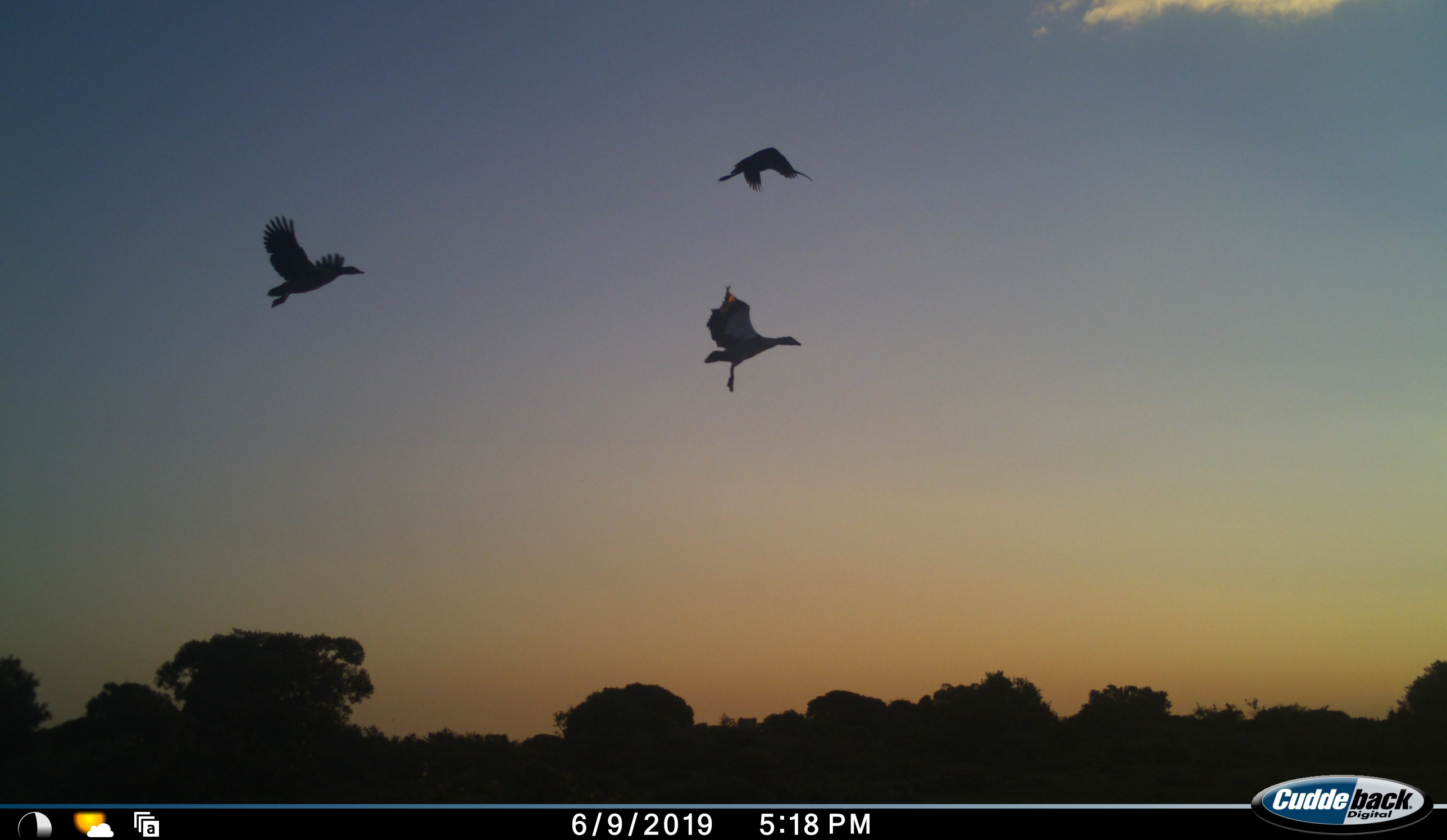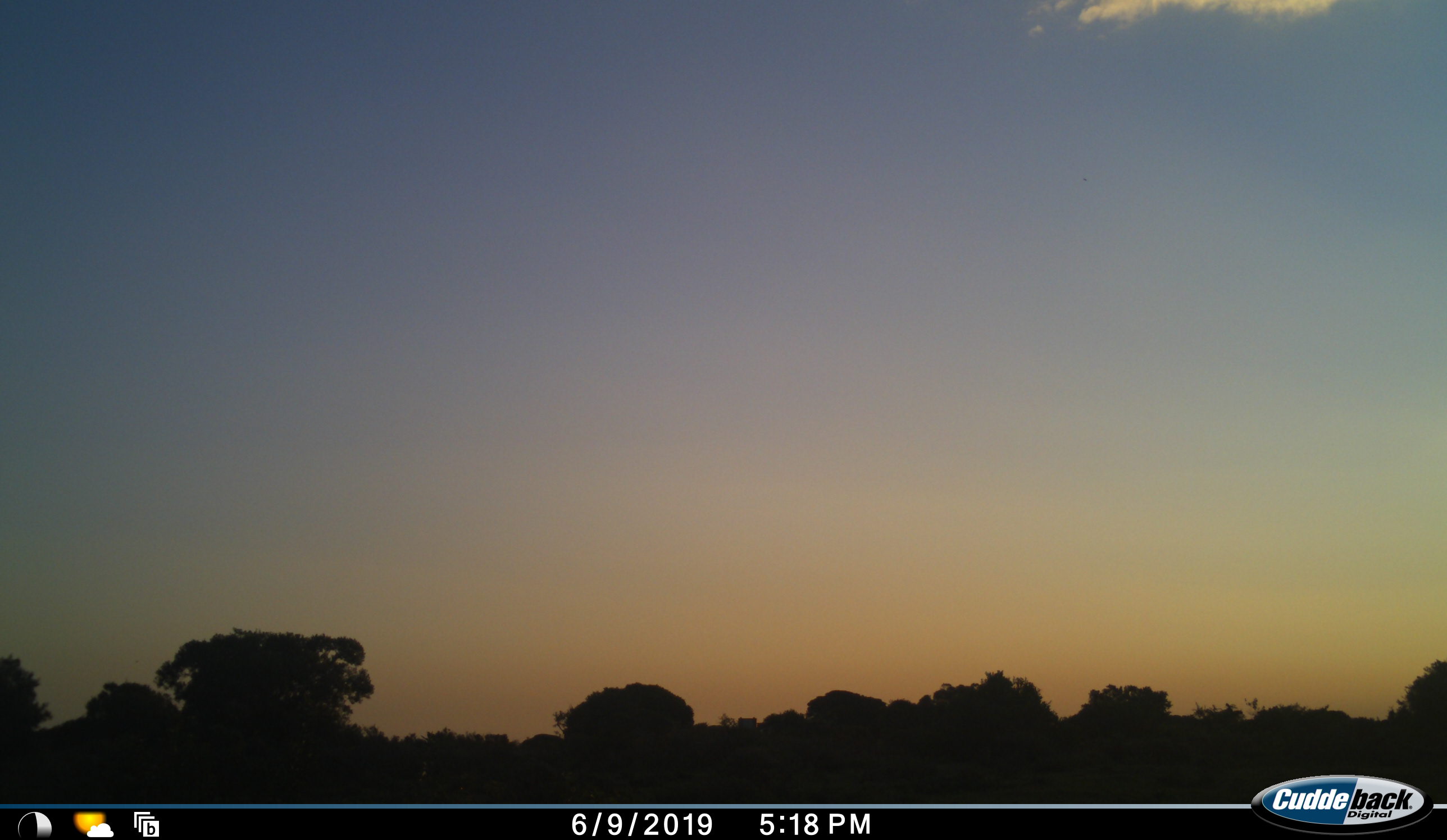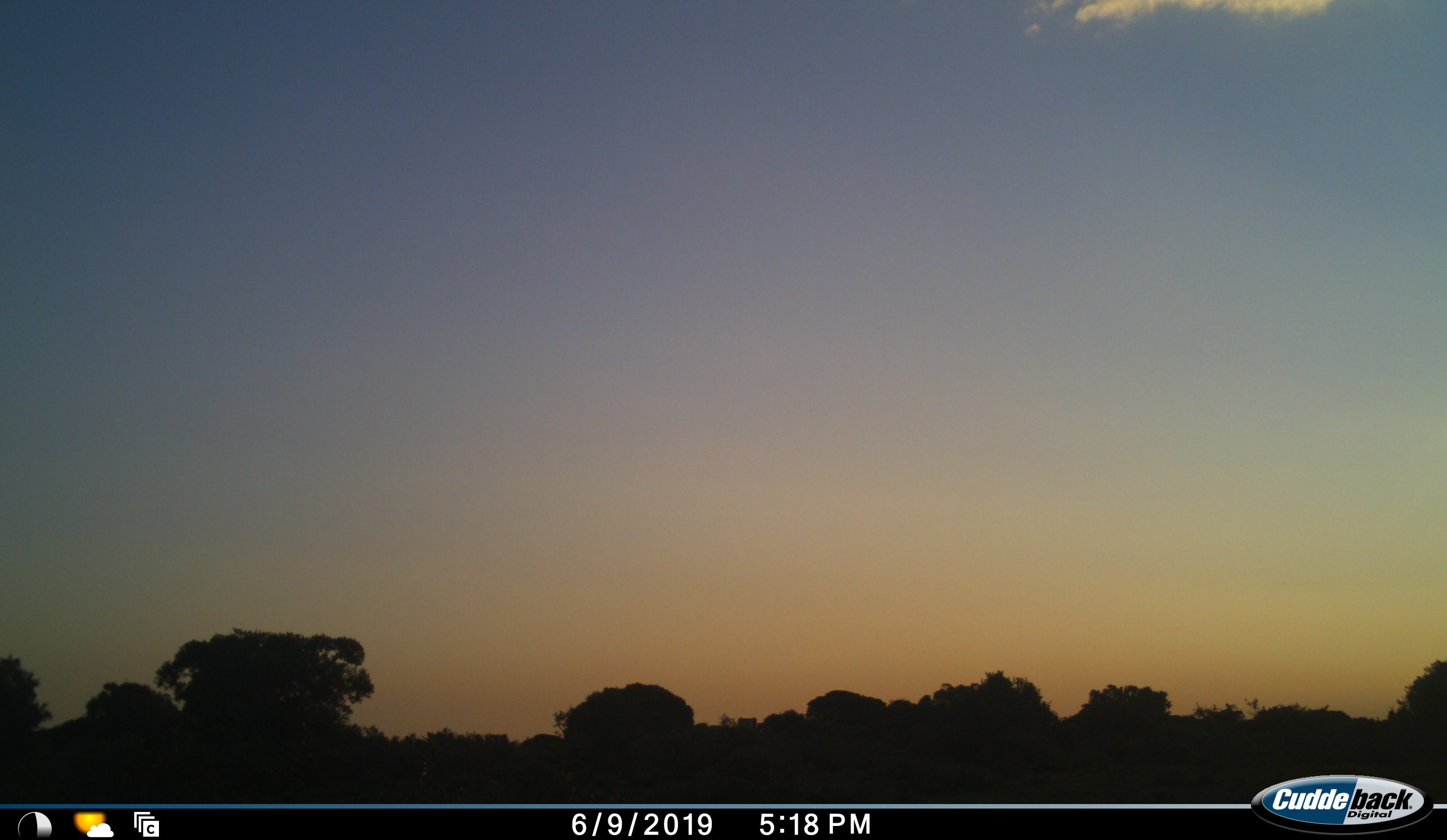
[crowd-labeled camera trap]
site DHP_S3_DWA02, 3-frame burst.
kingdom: Animalia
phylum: Chordata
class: Aves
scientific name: Aves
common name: bird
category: birdother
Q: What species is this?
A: Birdother (bird) (Aves).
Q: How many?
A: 3.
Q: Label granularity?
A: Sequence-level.